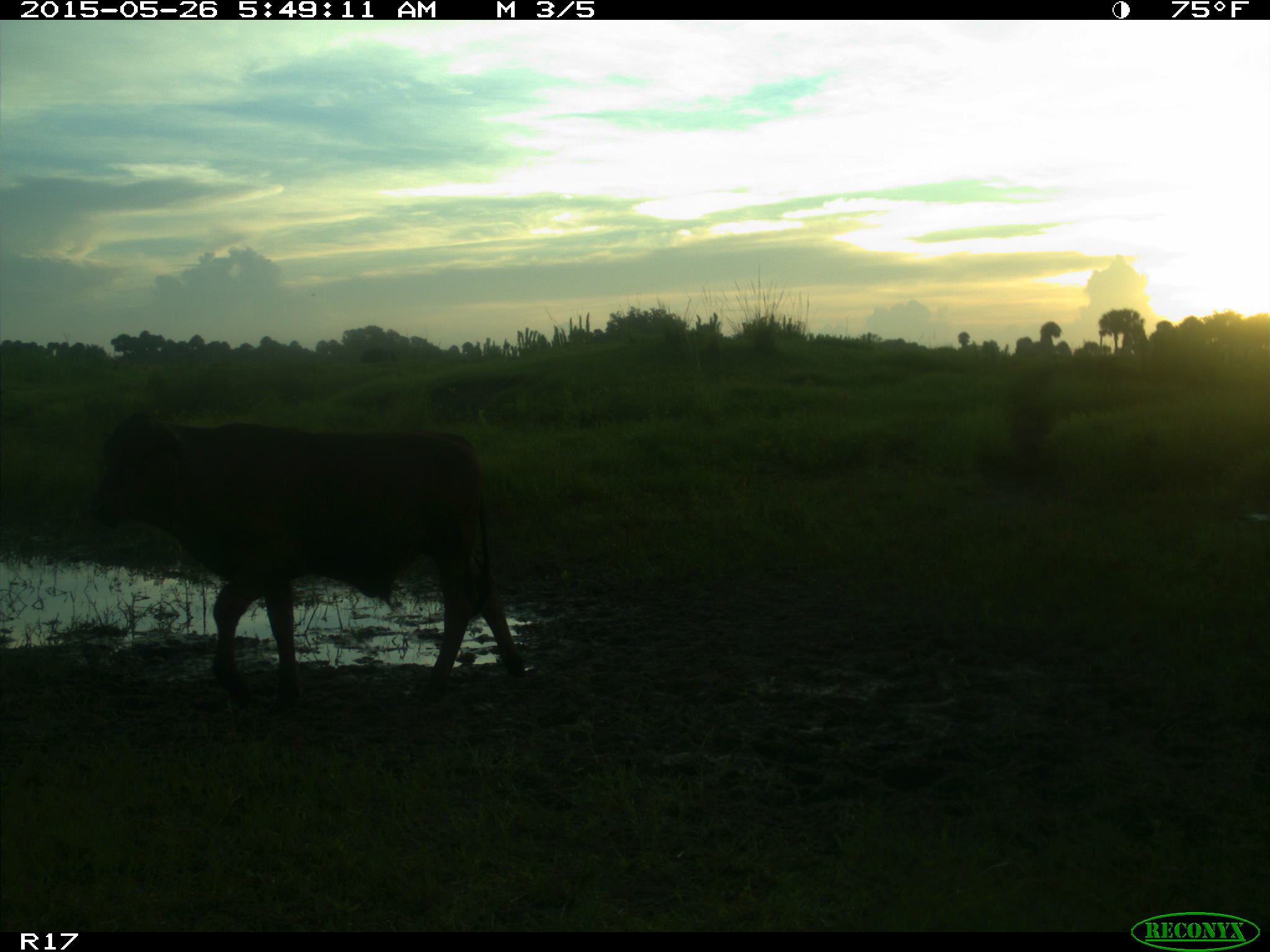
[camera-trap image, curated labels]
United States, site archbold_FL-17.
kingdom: Animalia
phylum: Chordata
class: Mammalia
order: Artiodactyla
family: Bovidae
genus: Bos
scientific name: Bos taurus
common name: domestic cow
Bos taurus (domestic cow).